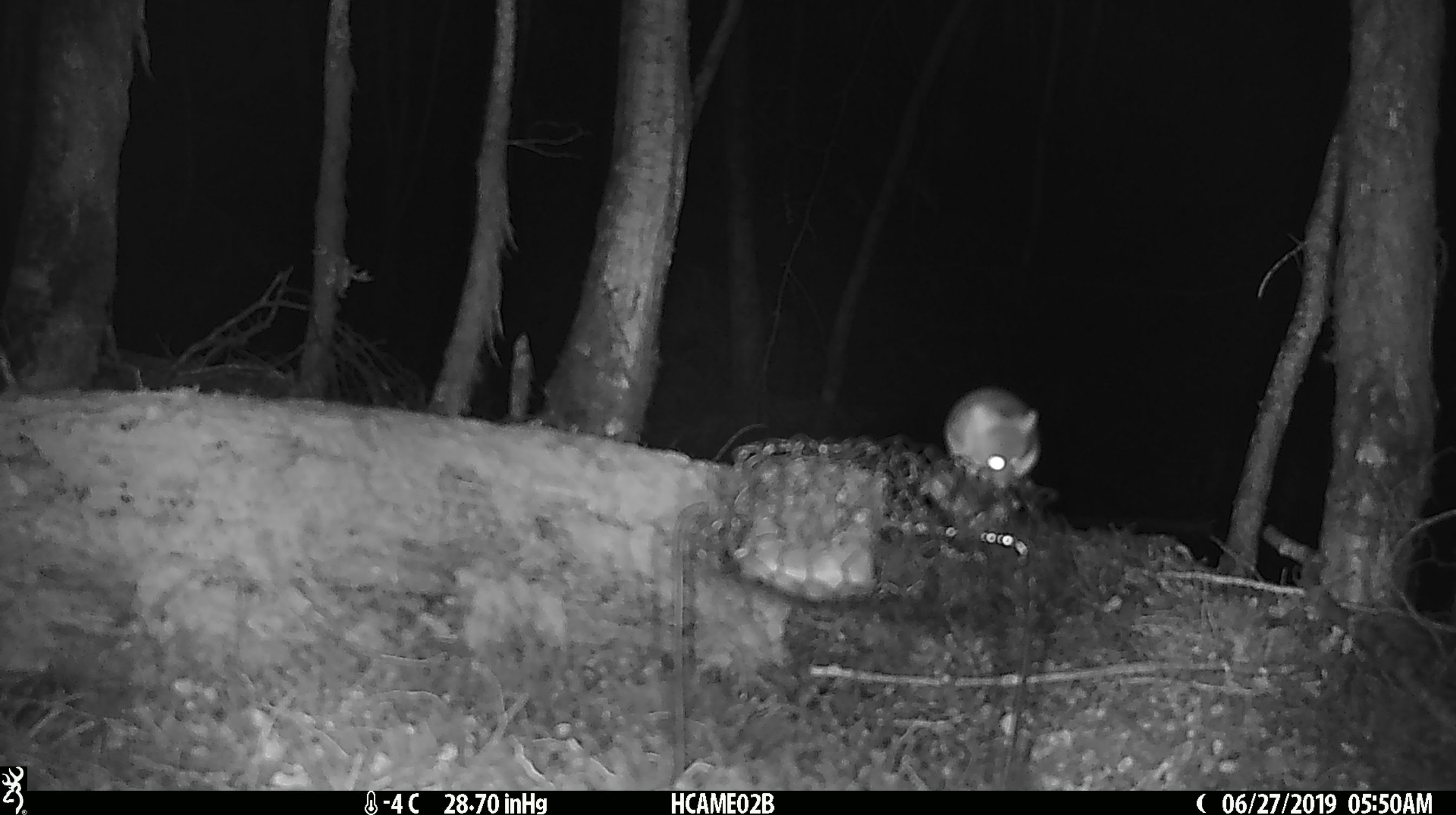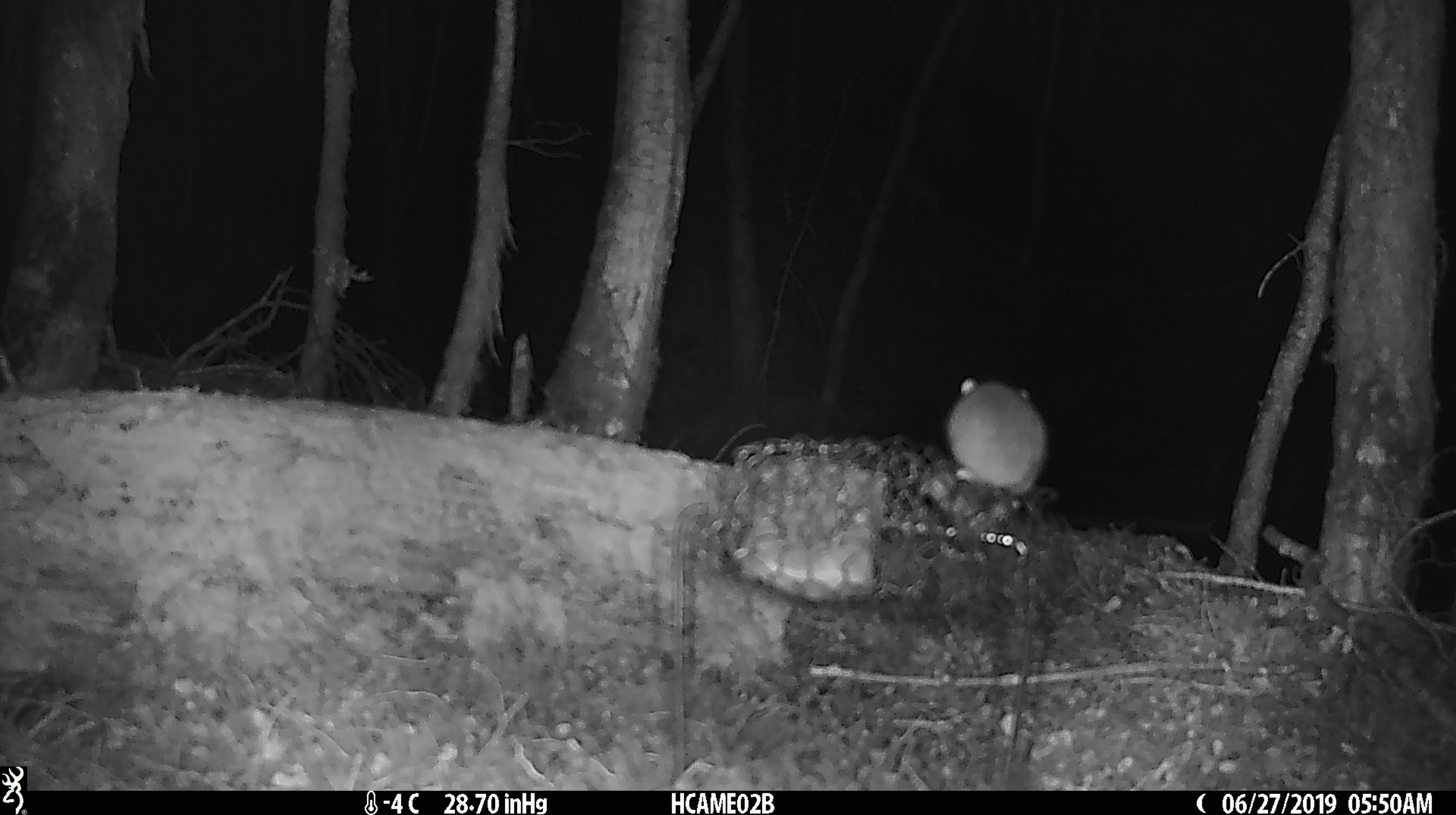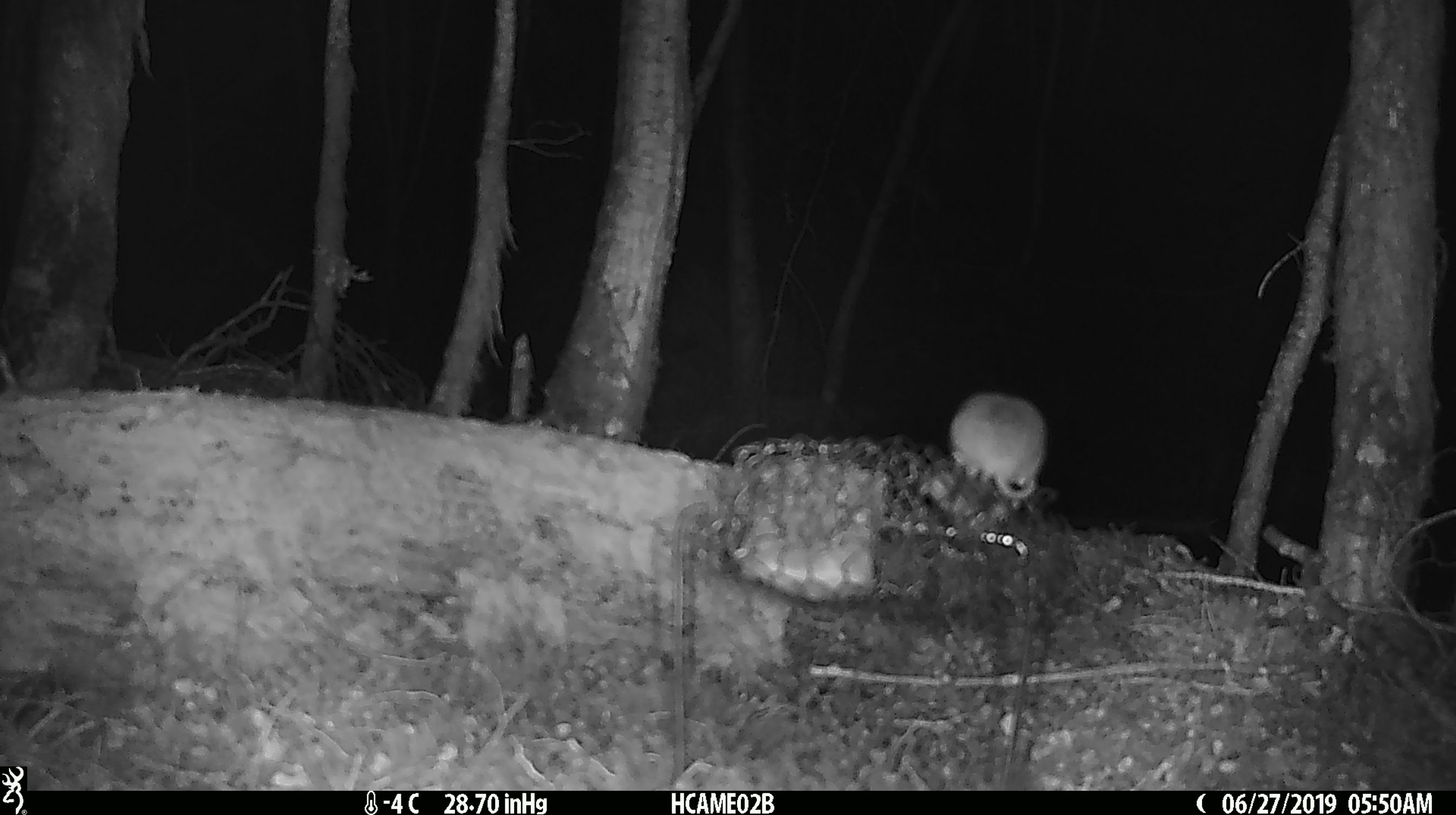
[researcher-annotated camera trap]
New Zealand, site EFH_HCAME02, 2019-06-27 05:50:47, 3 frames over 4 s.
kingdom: Animalia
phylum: Chordata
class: Mammalia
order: Rodentia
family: Muridae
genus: Mus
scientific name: Mus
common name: mouse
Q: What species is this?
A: Mouse (Mus).